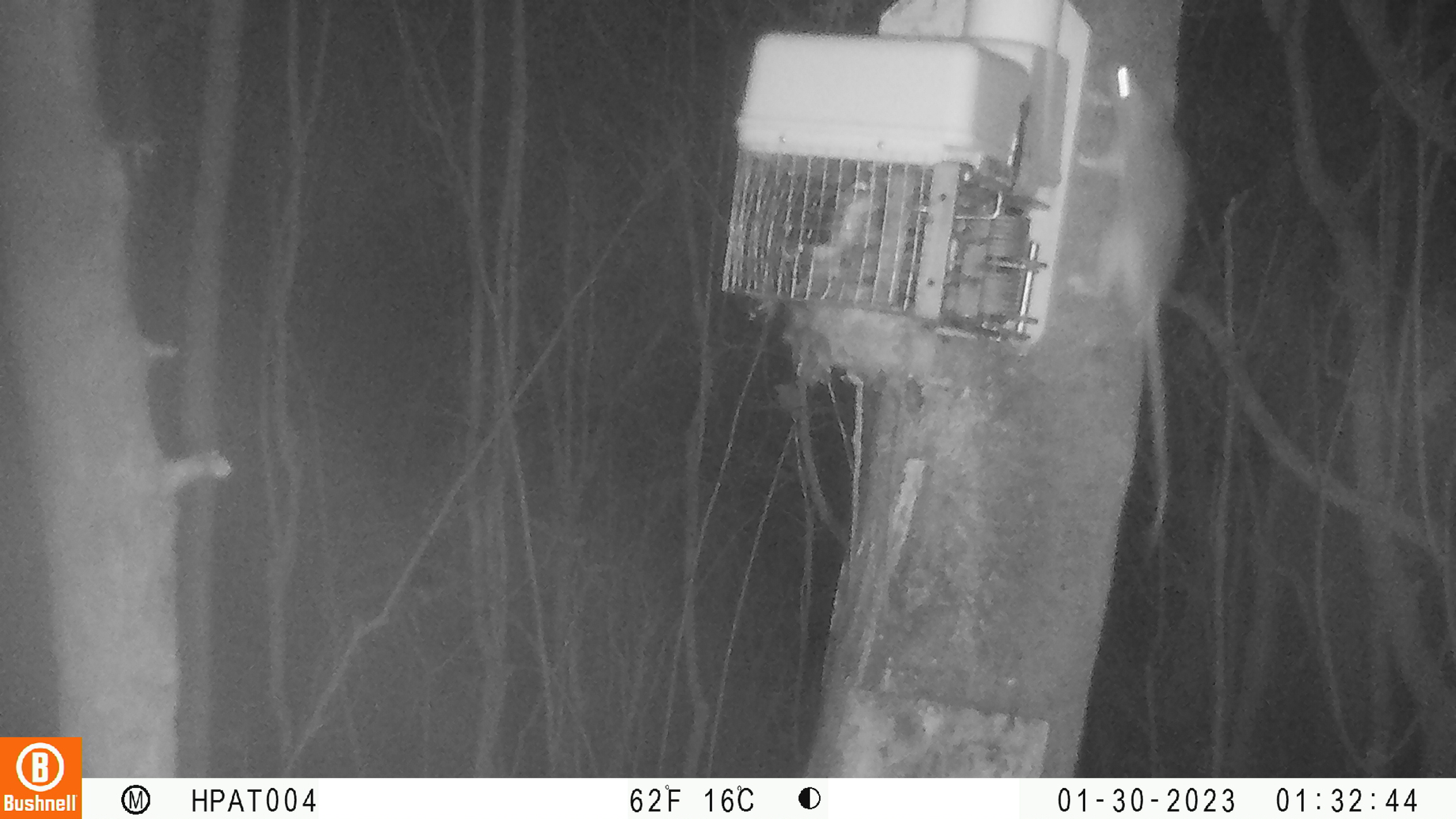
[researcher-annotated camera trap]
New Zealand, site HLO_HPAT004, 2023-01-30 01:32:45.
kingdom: Animalia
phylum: Chordata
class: Mammalia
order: Rodentia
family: Muridae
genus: Rattus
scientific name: Rattus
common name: rat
Rat (Rattus).